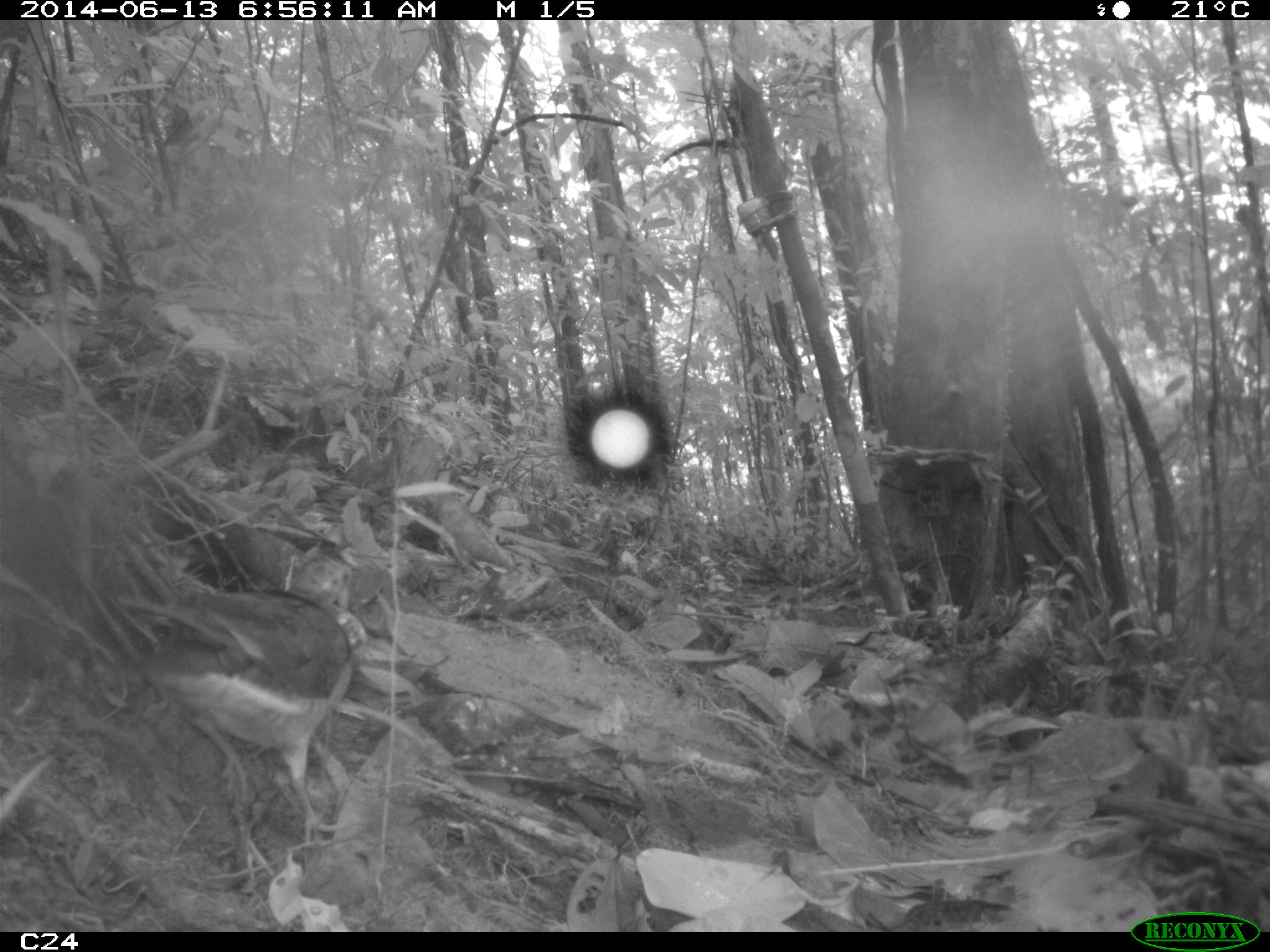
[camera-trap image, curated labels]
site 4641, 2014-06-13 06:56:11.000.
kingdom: Animalia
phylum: Chordata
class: Aves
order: Columbiformes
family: Columbidae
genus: Leptotila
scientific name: Leptotila rufaxilla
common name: gray-fronted dove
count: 1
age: adult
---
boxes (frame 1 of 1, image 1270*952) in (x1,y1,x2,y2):
leptotila rufaxilla: (115,549,367,845)